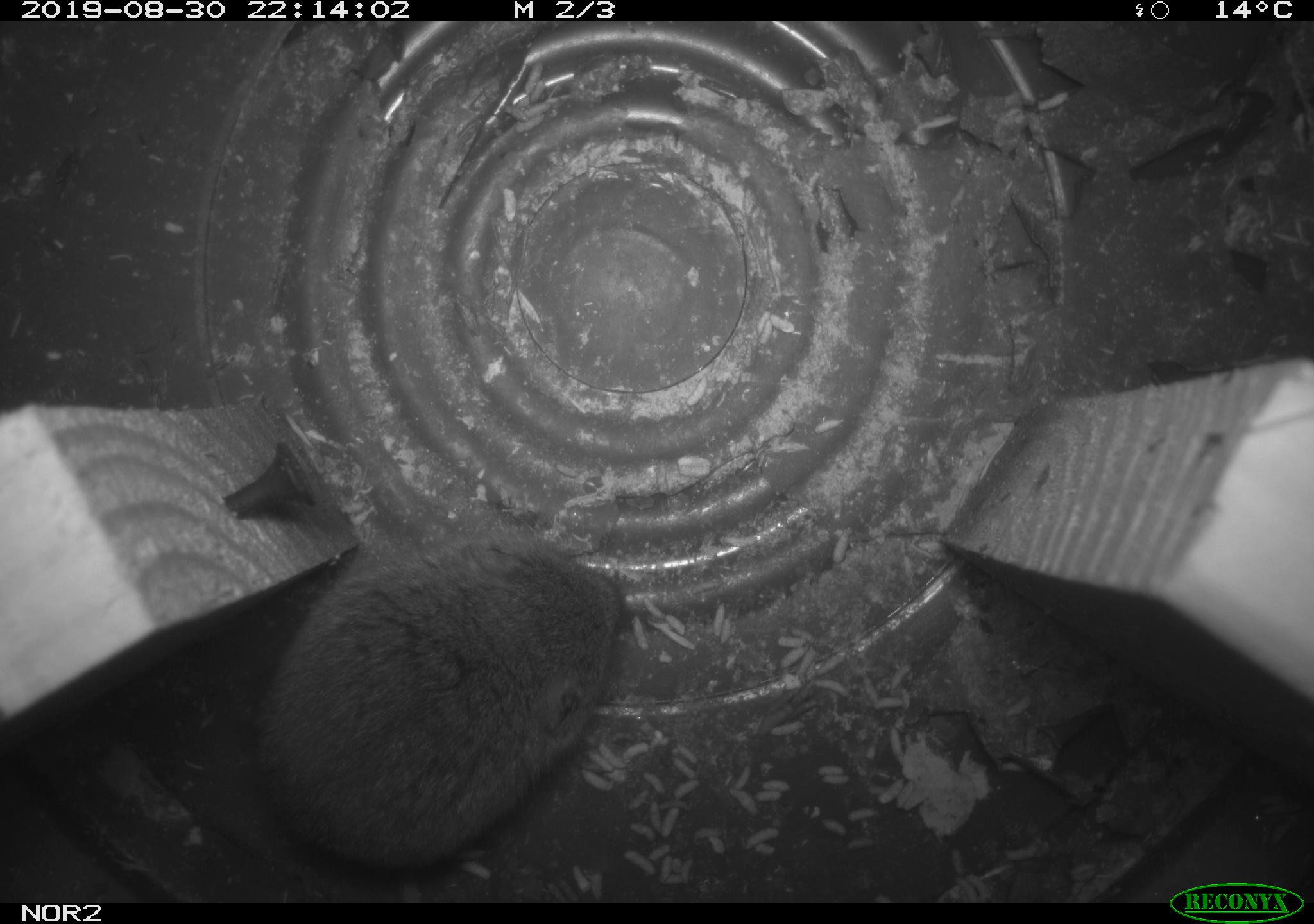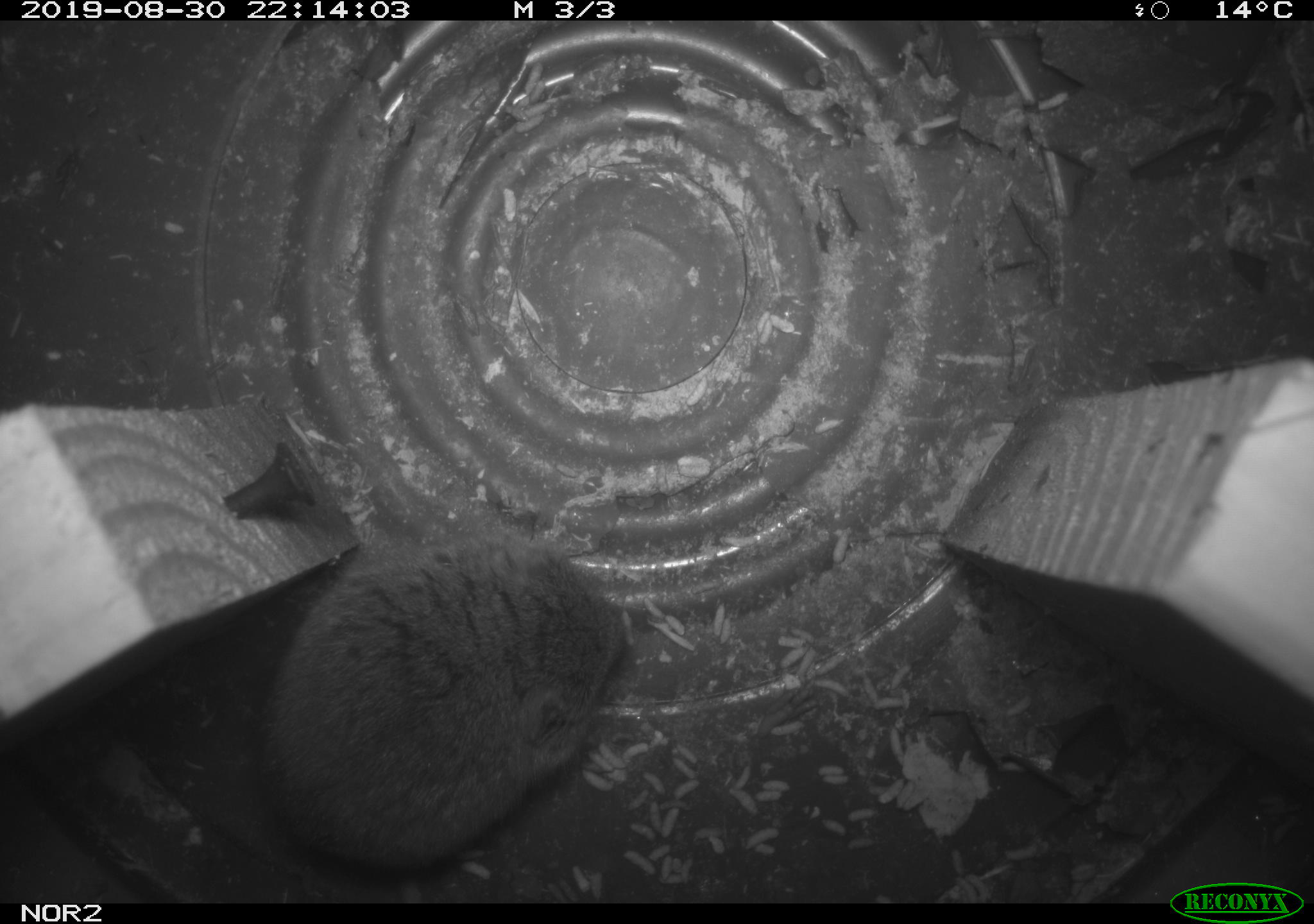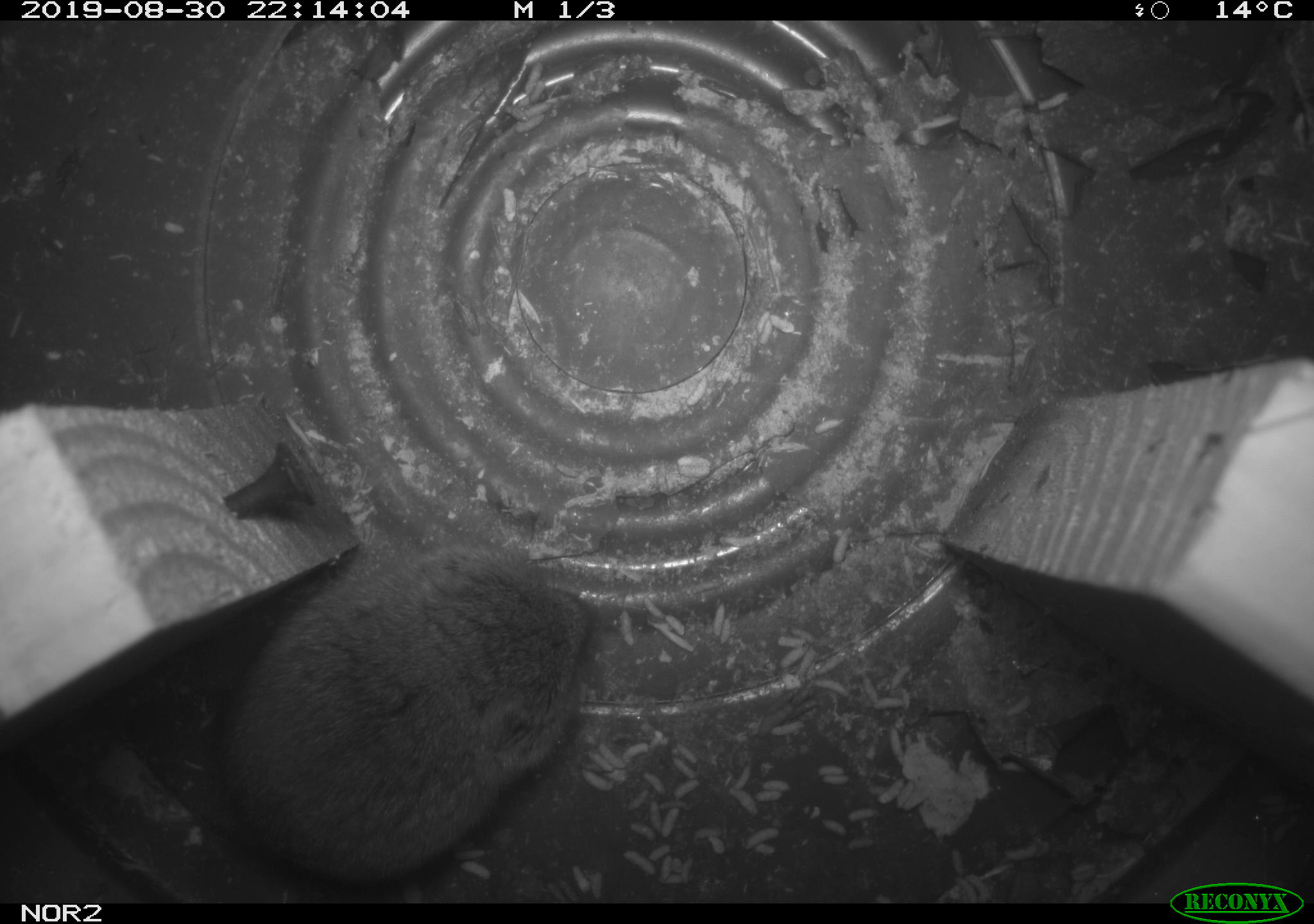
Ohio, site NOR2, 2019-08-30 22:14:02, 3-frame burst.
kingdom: Animalia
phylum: Chordata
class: Mammalia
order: Rodentia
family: Cricetidae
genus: Microtus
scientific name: Microtus pennsylvanicus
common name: meadow vole